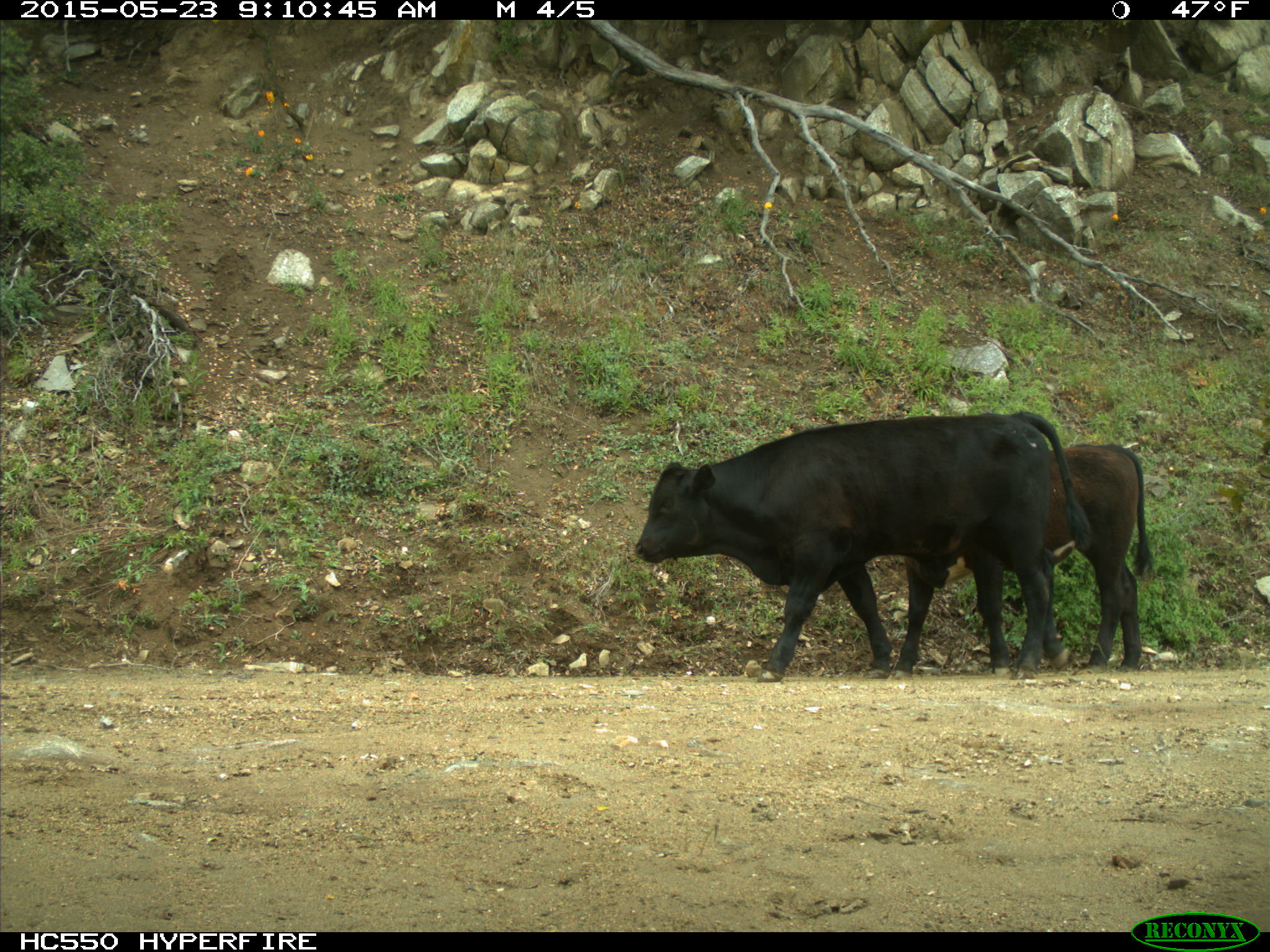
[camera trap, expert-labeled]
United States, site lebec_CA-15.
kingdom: Animalia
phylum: Chordata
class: Mammalia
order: Artiodactyla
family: Bovidae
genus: Bos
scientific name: Bos taurus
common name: domestic cow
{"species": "Bos taurus (domestic cow)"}